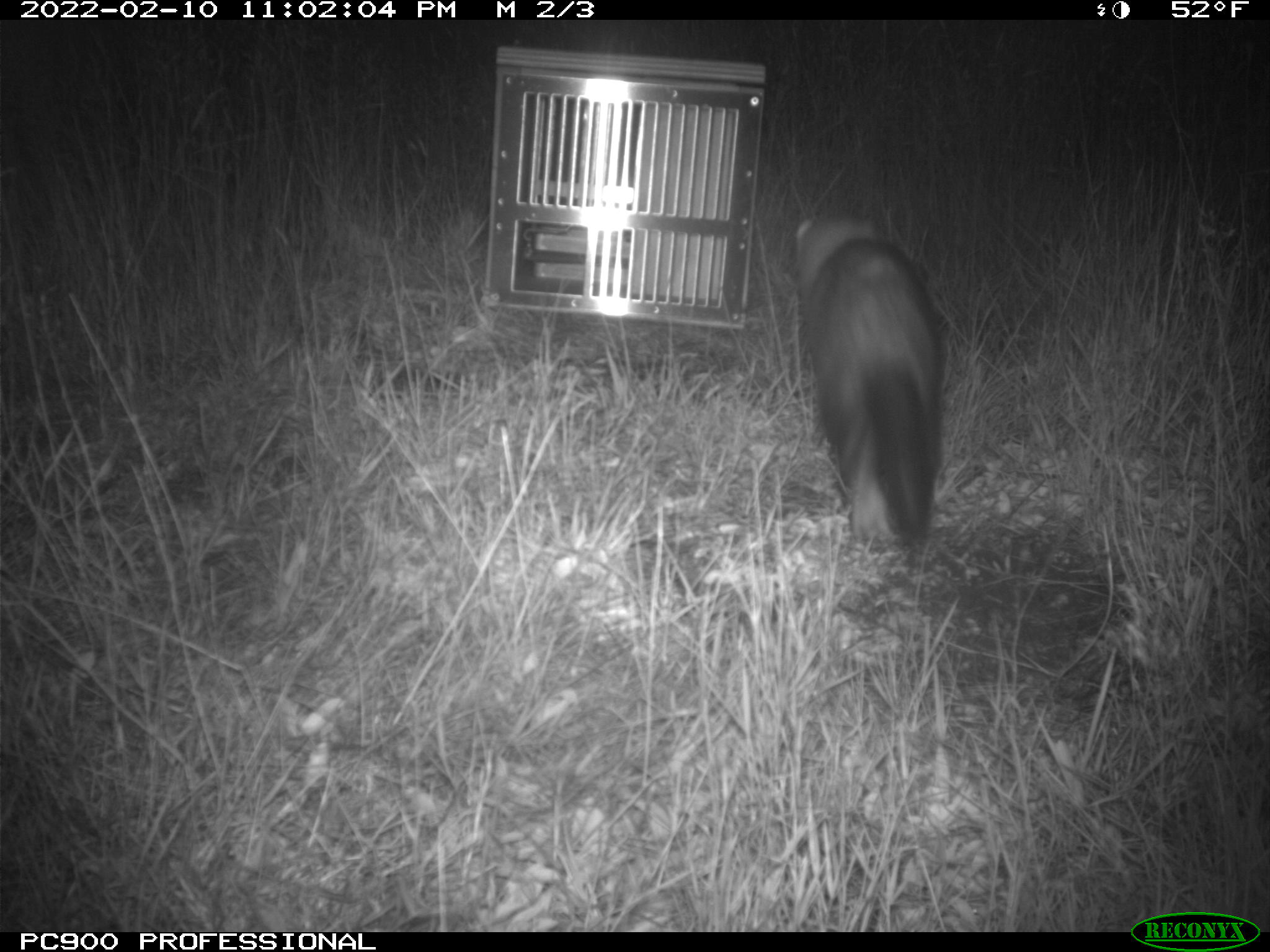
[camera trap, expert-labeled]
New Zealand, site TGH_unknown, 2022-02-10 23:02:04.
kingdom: Animalia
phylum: Chordata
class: Mammalia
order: Carnivora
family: Mustelidae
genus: Mustela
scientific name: Mustela furo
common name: ferret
Ferret (Mustela furo).